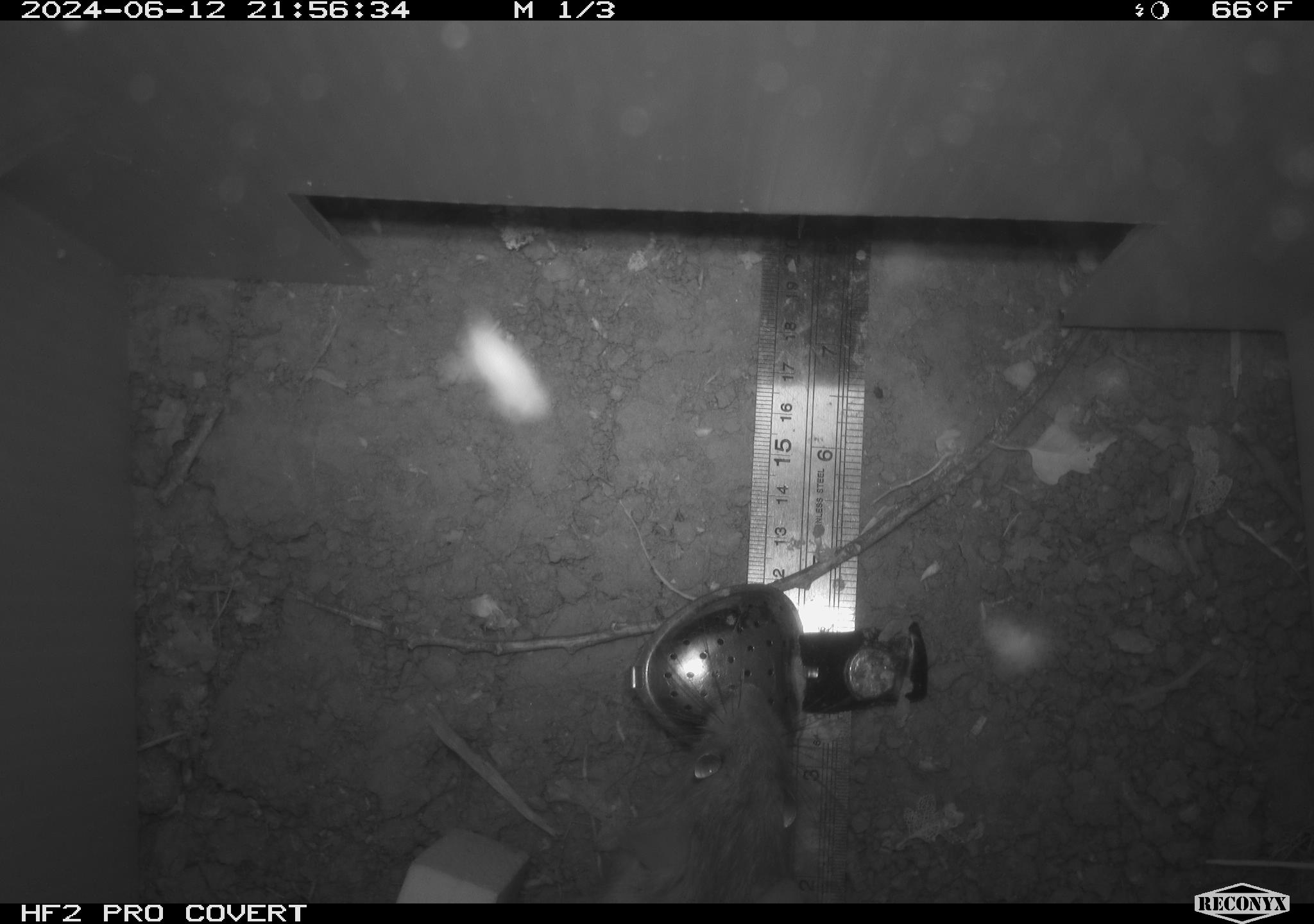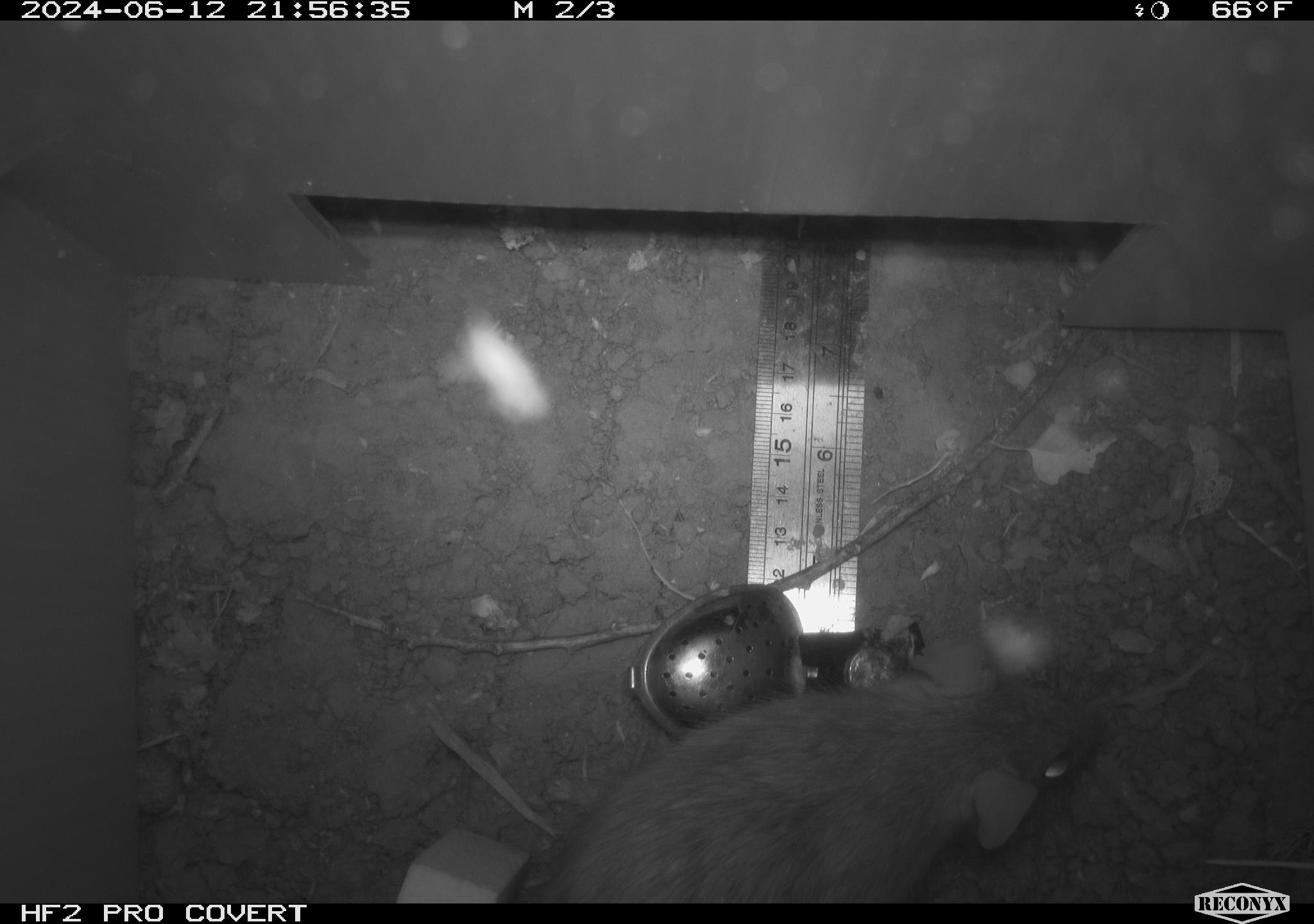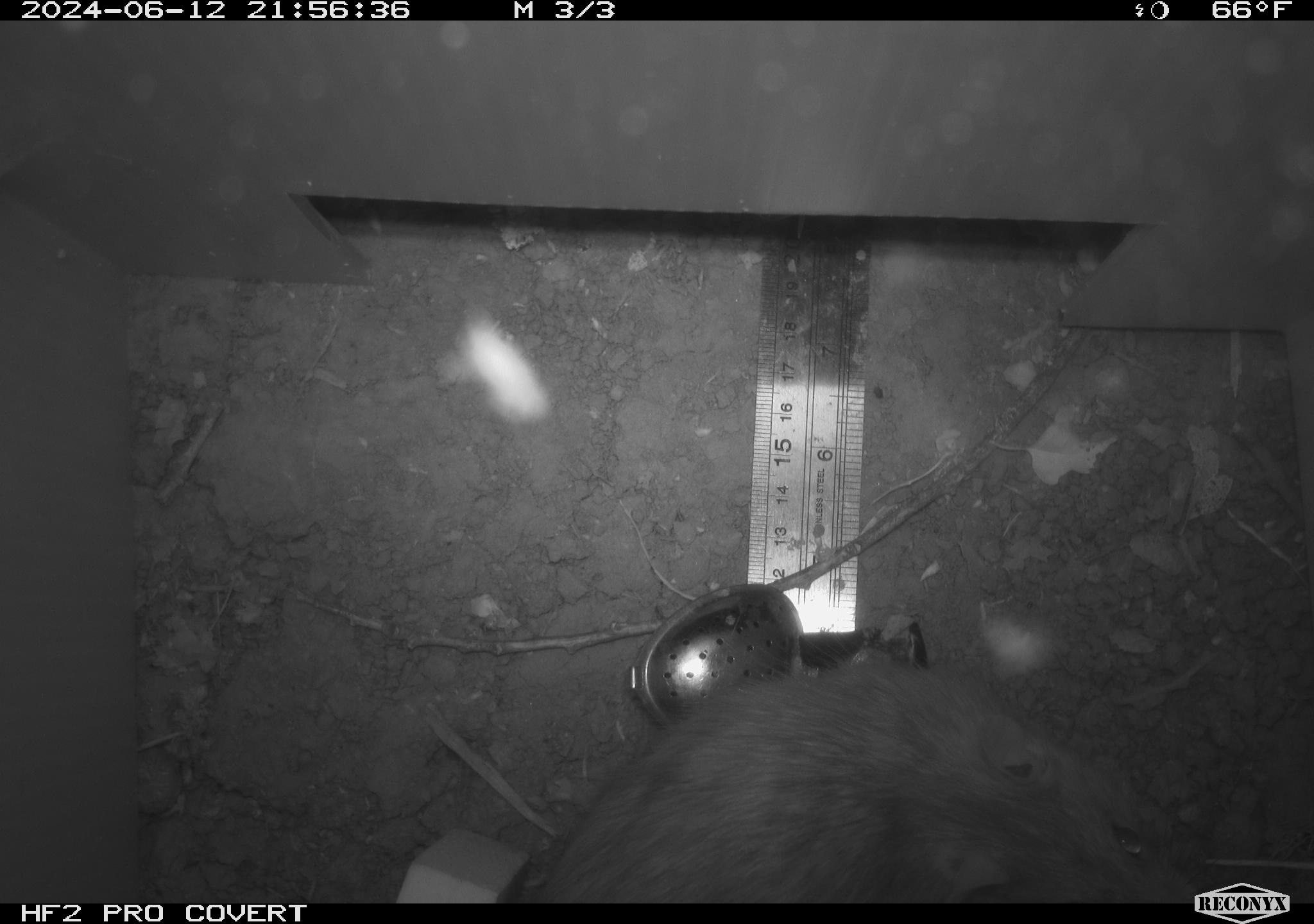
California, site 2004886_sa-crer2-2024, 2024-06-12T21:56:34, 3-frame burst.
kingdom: Animalia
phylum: Chordata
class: Mammalia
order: Rodentia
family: Muridae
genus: Rattus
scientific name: Rattus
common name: rat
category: rattus species